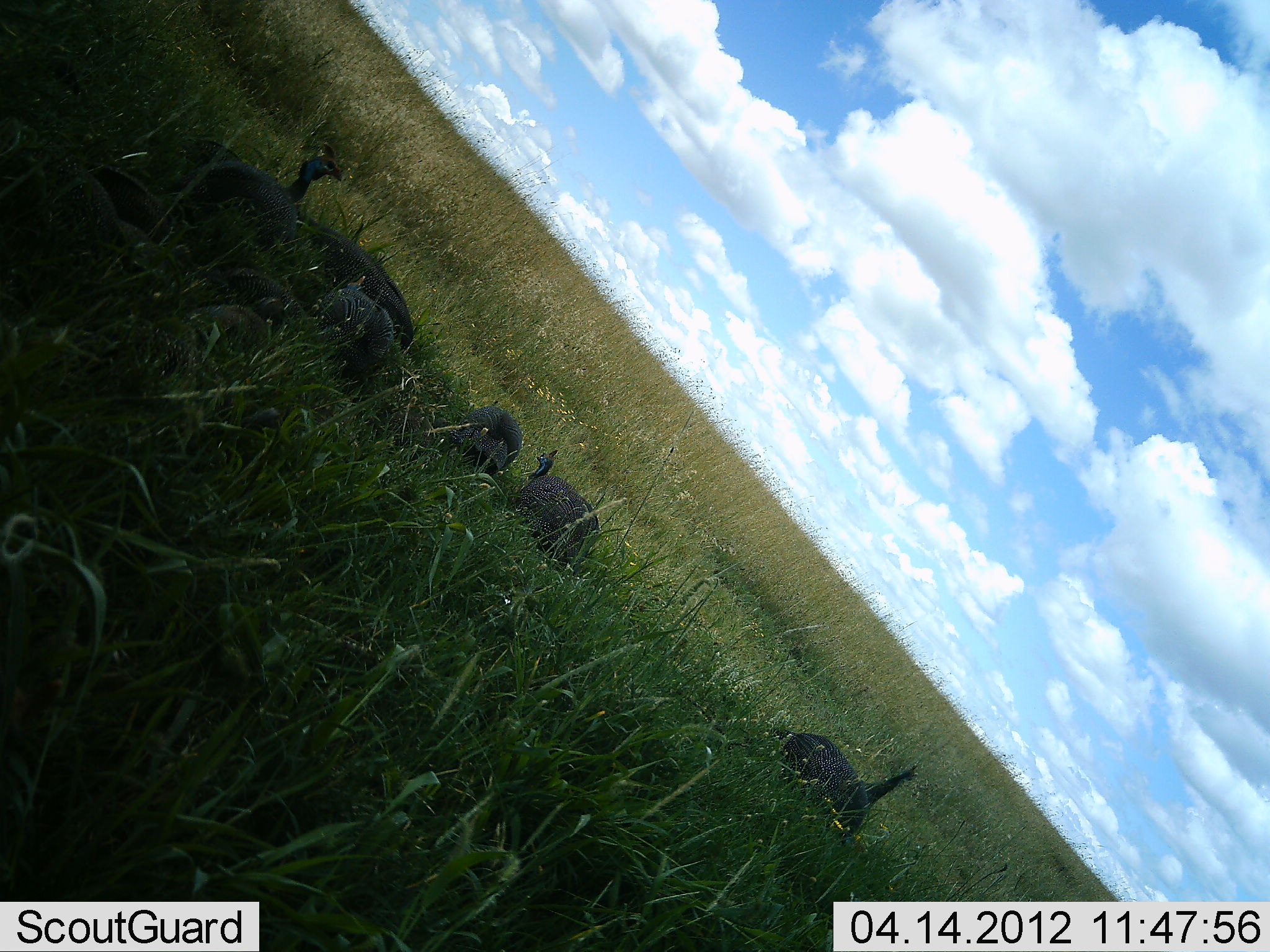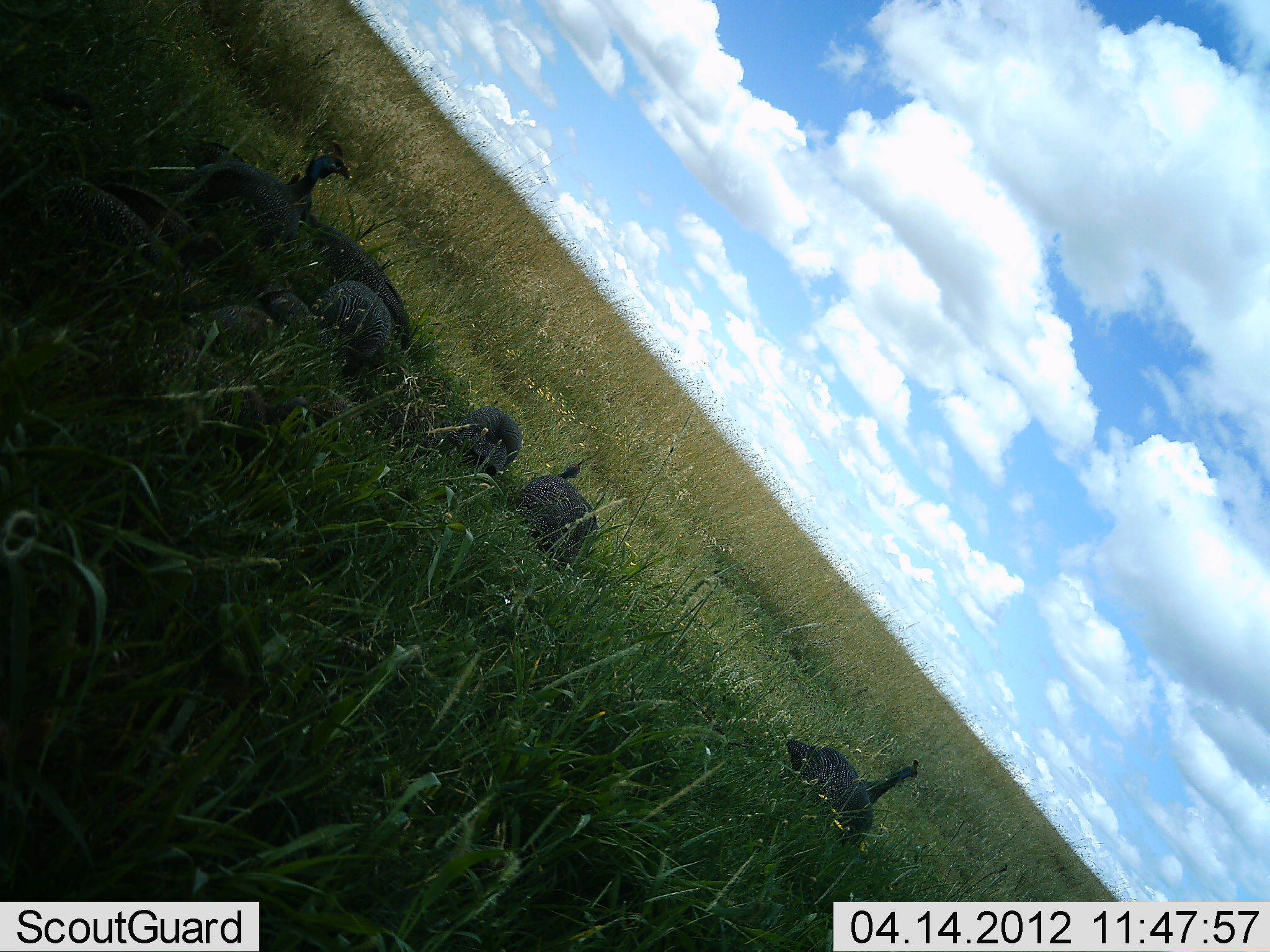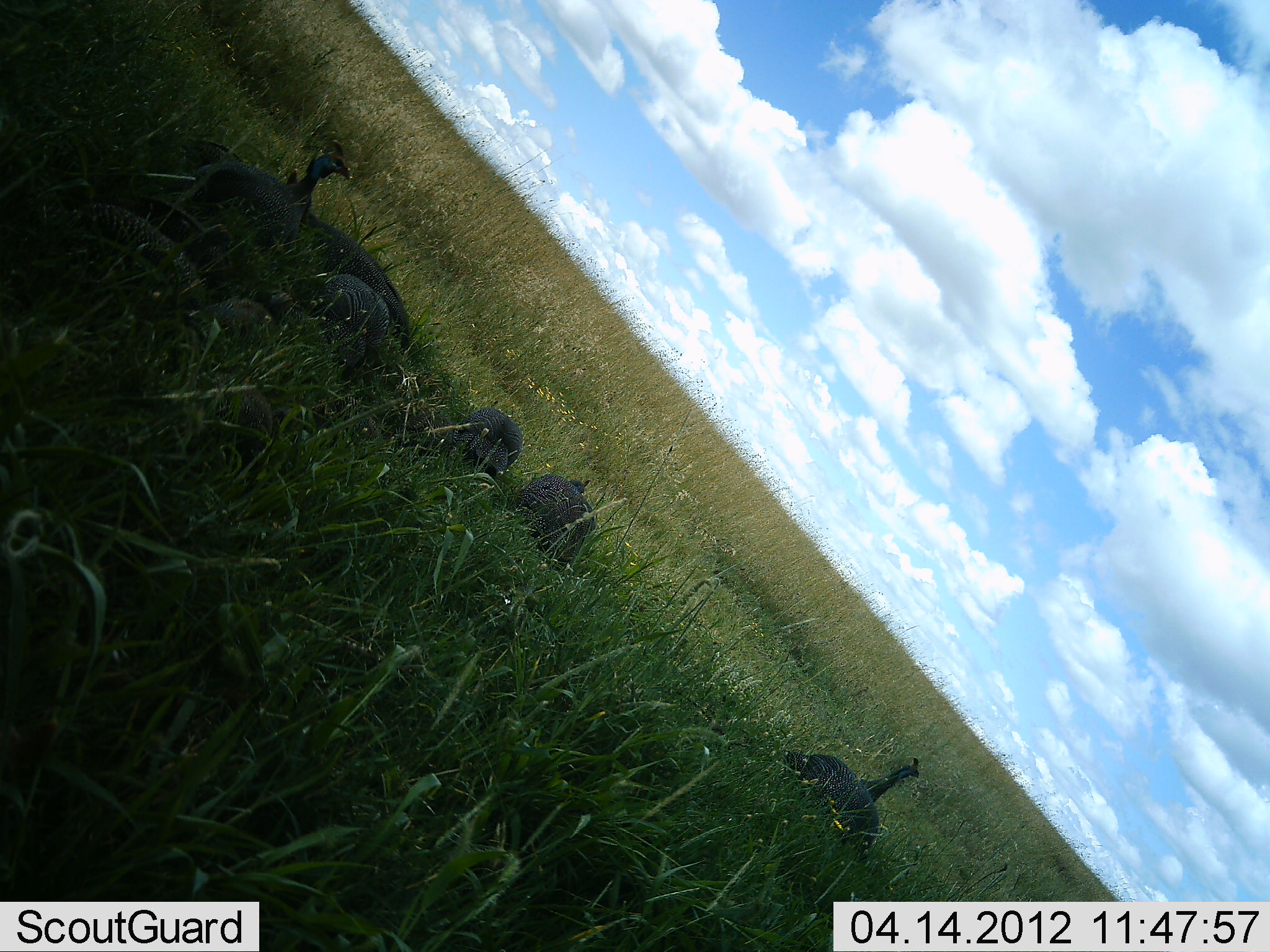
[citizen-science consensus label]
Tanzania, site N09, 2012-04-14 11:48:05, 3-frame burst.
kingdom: Animalia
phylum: Chordata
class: Aves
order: Galliformes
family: Numididae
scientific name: Numididae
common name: guinea fowl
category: guineafowl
Guineafowl (guinea fowl) (Numididae), count 8. Behavior (volunteer vote fractions): standing 33%, resting 67%, moving 13%, interacting 0%. Young present (vote fraction): 0%. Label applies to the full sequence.